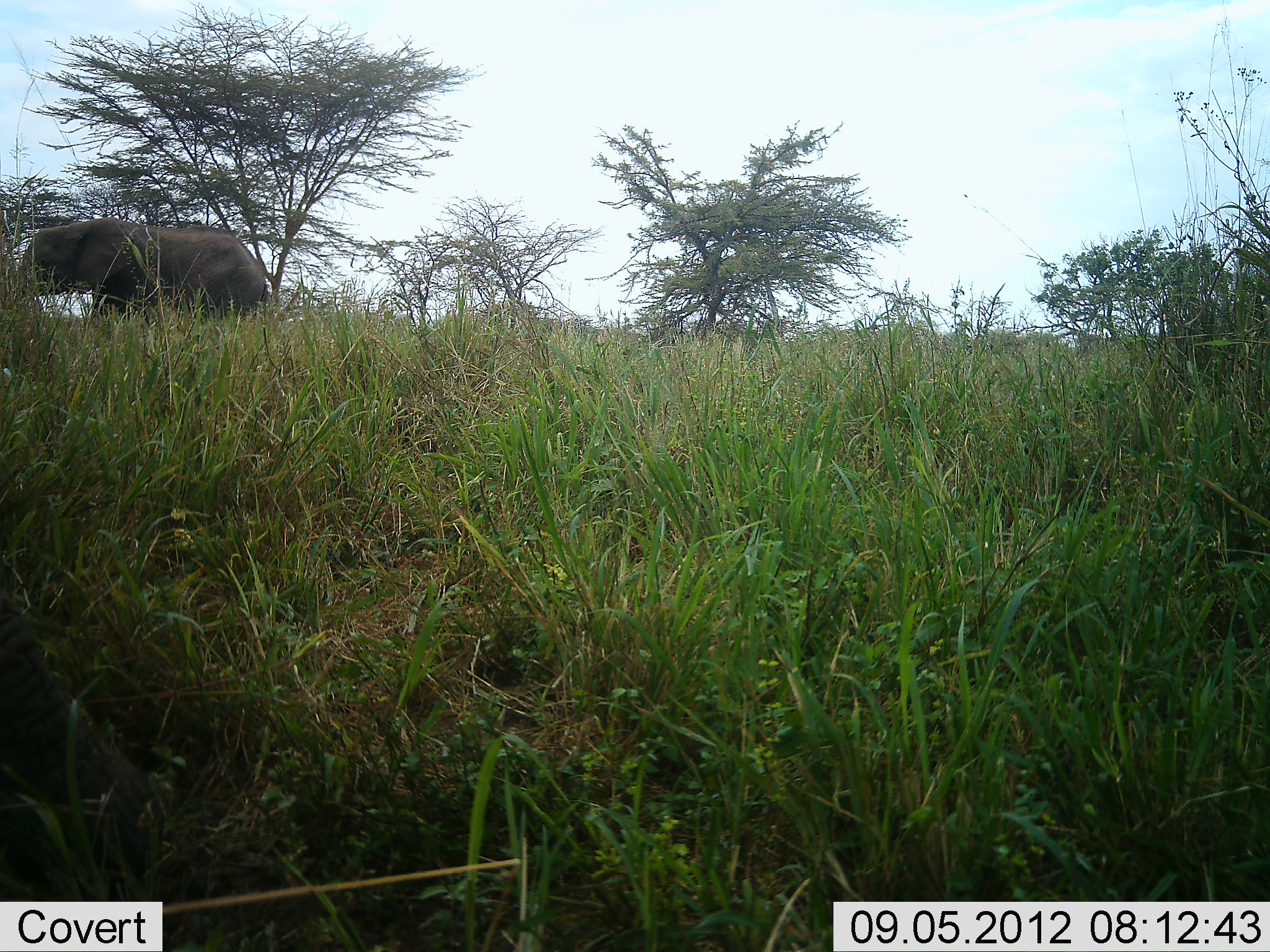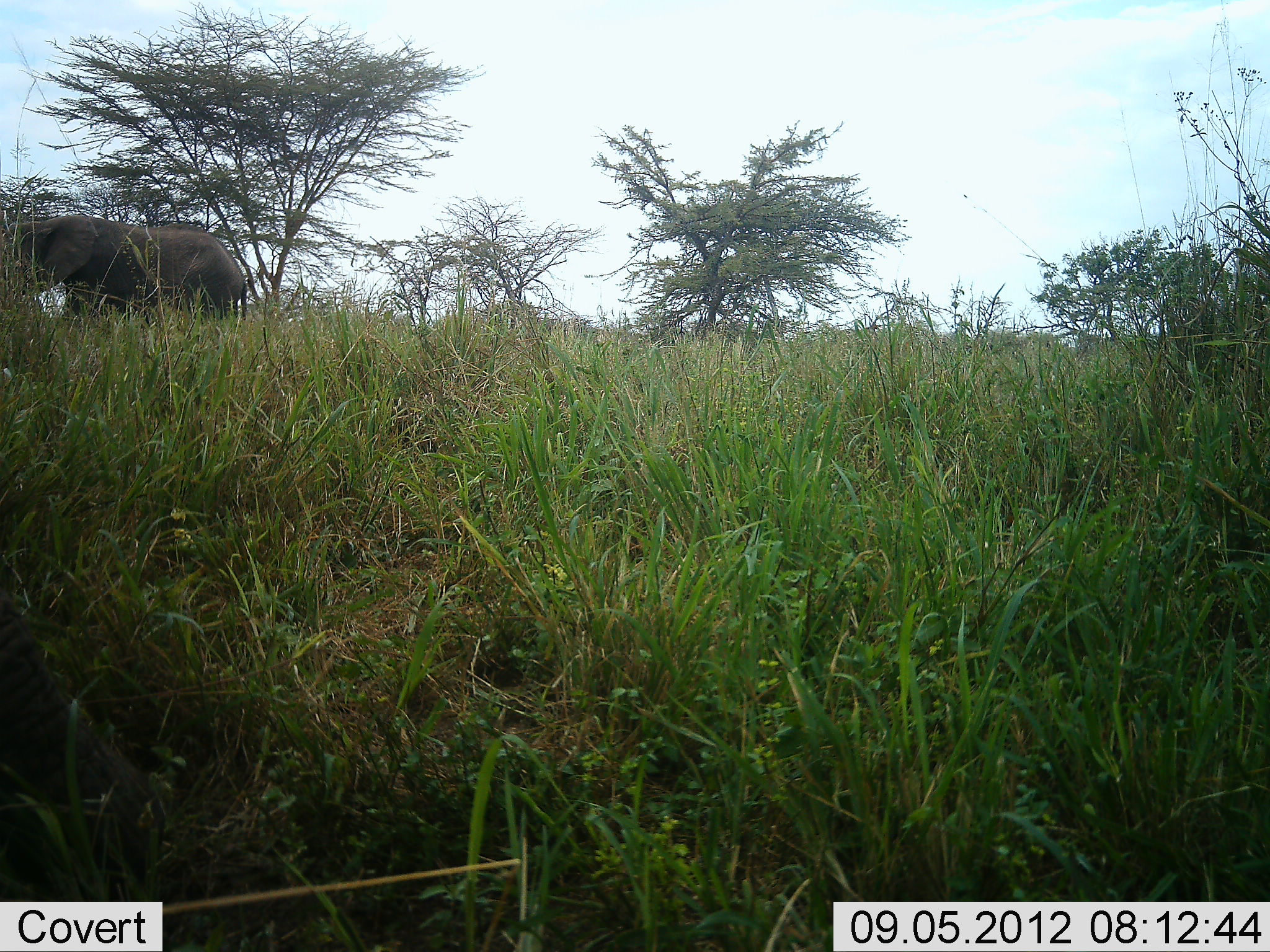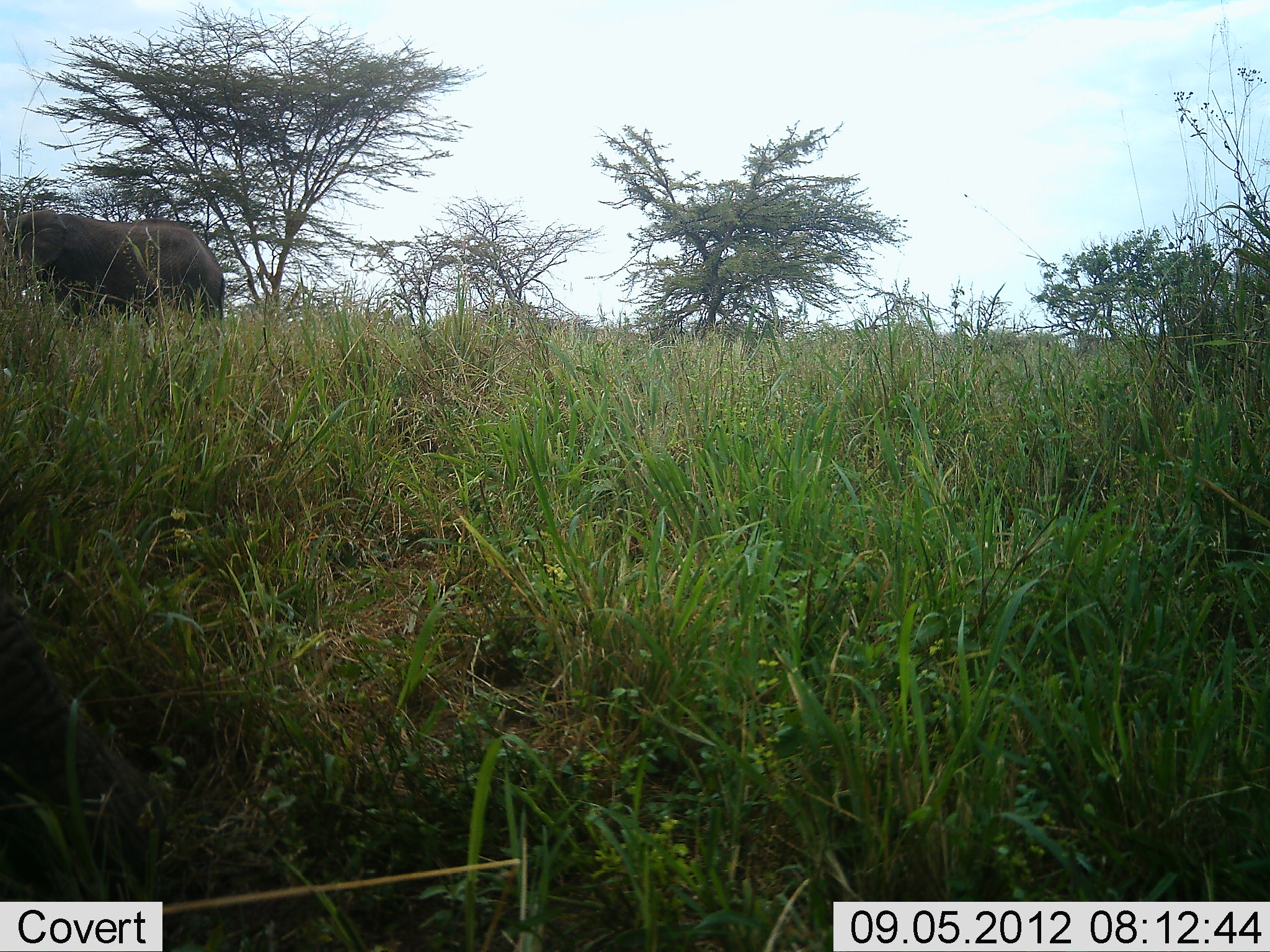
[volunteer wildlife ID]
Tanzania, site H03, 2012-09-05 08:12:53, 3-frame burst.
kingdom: Animalia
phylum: Chordata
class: Mammalia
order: Proboscidea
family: Elephantidae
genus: Loxodonta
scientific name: Loxodonta africana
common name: african bush elephant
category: elephant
Elephant (african bush elephant) (Loxodonta africana), count 1. Behavior (volunteer vote fractions): standing 20%, resting 10%, moving 80%, interacting 0%. Young present (vote fraction): 0%. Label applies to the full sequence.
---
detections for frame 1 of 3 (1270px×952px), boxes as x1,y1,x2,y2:
animal: 3,216,269,332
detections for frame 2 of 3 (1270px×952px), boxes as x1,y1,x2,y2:
animal: 3,216,252,327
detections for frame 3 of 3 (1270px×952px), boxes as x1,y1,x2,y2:
animal: 0,206,227,328